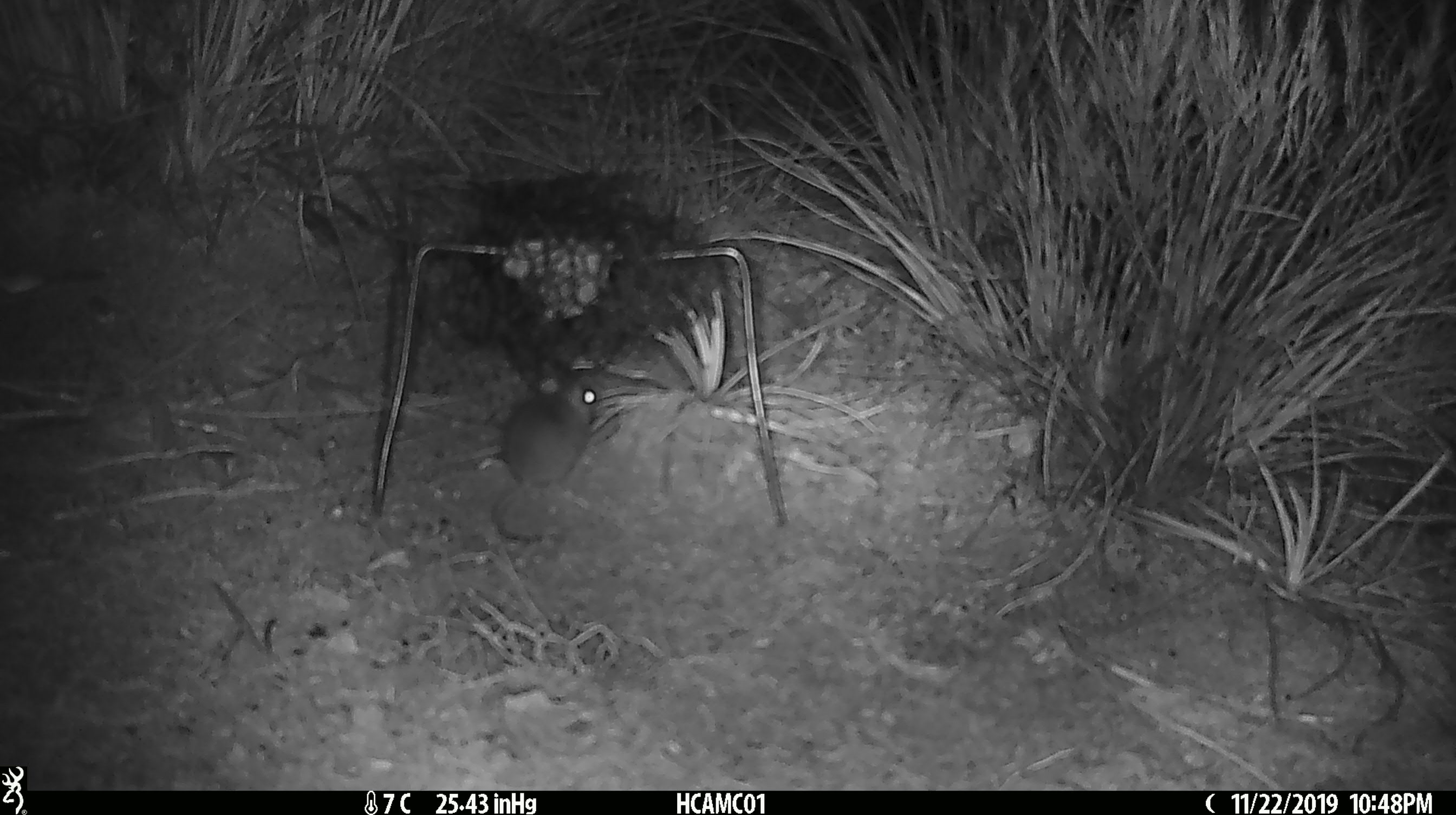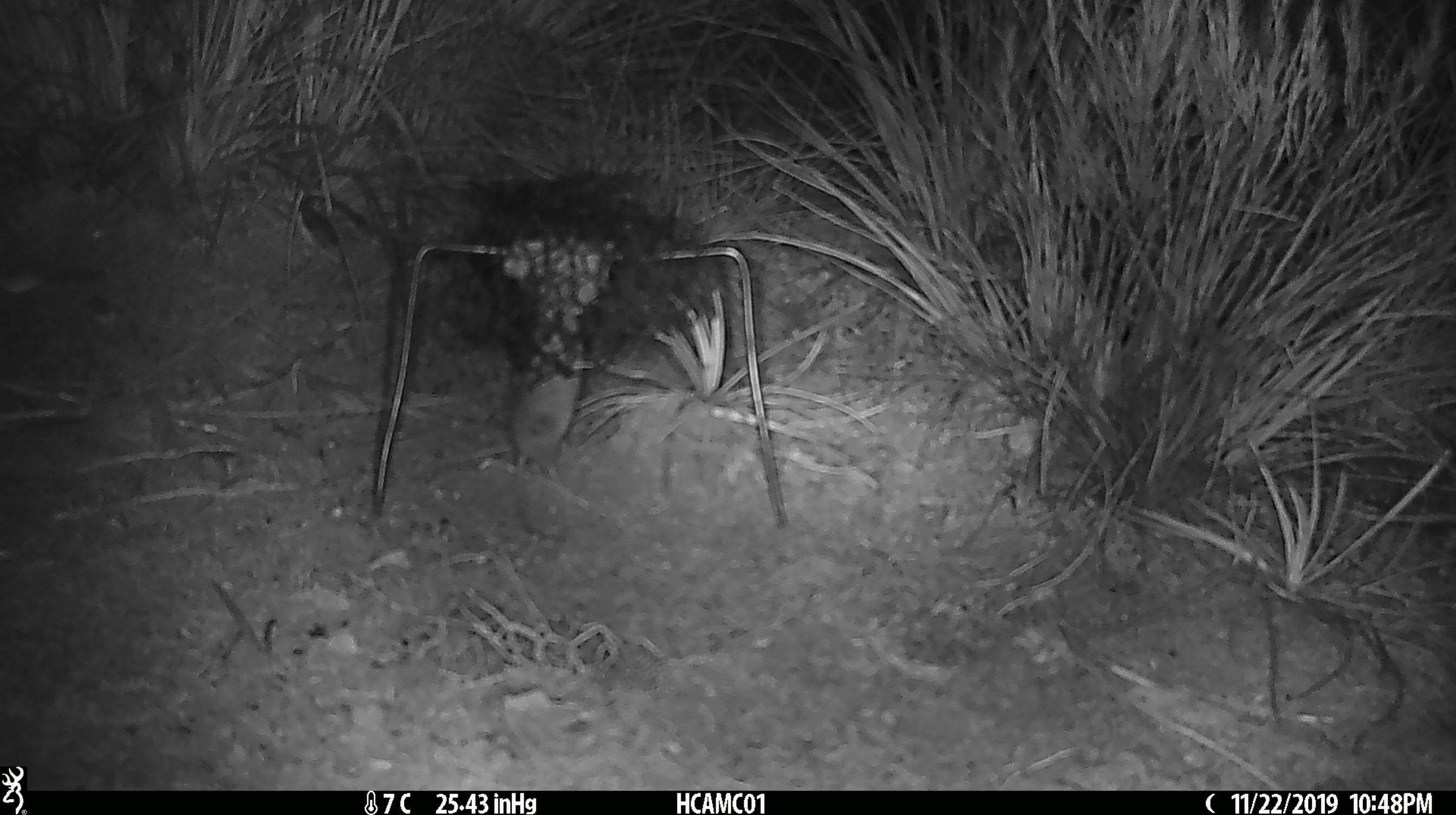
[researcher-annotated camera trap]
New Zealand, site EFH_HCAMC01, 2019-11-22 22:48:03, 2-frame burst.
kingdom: Animalia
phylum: Chordata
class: Mammalia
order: Rodentia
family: Muridae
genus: Mus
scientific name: Mus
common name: mouse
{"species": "mouse (Mus)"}